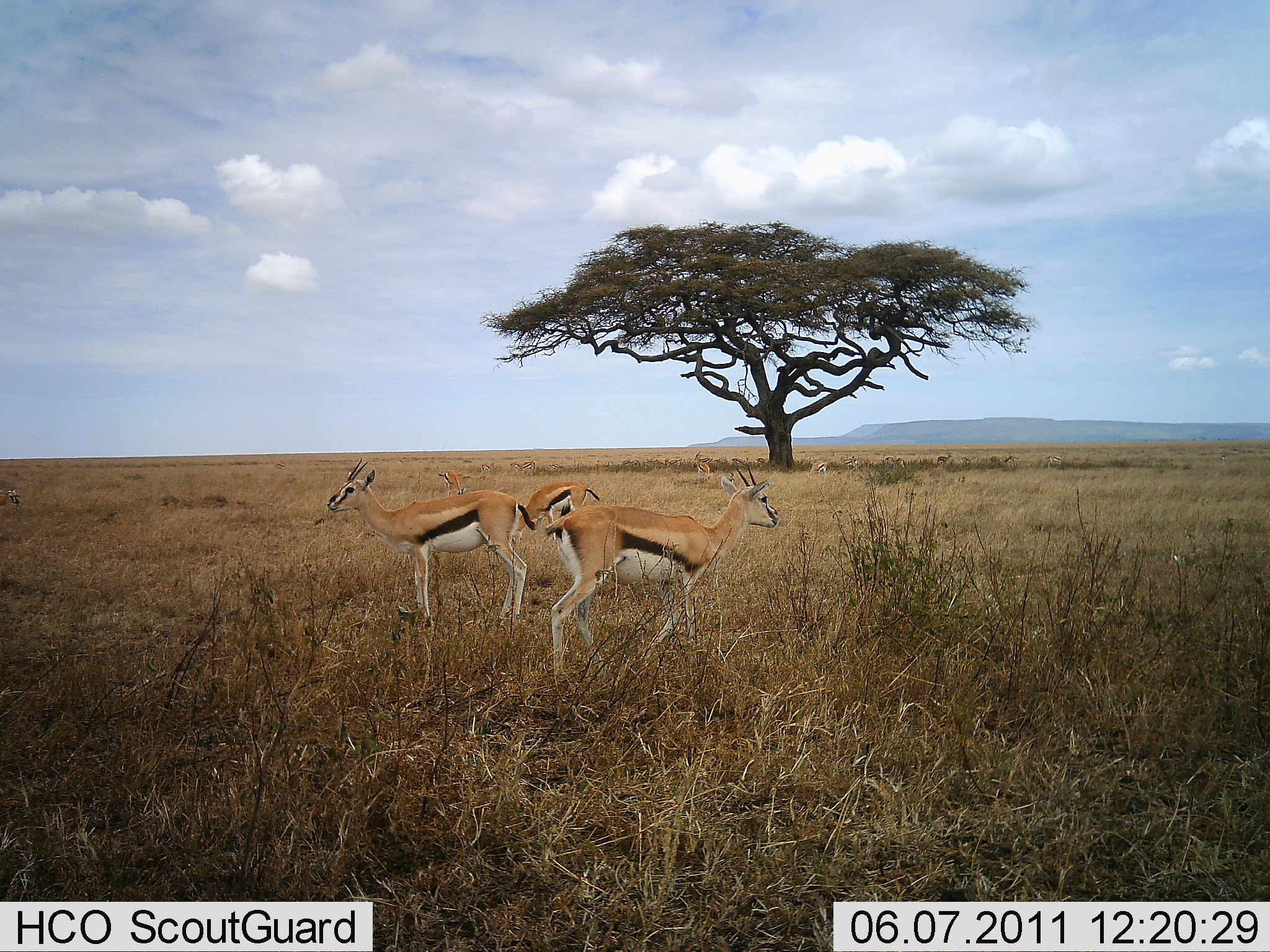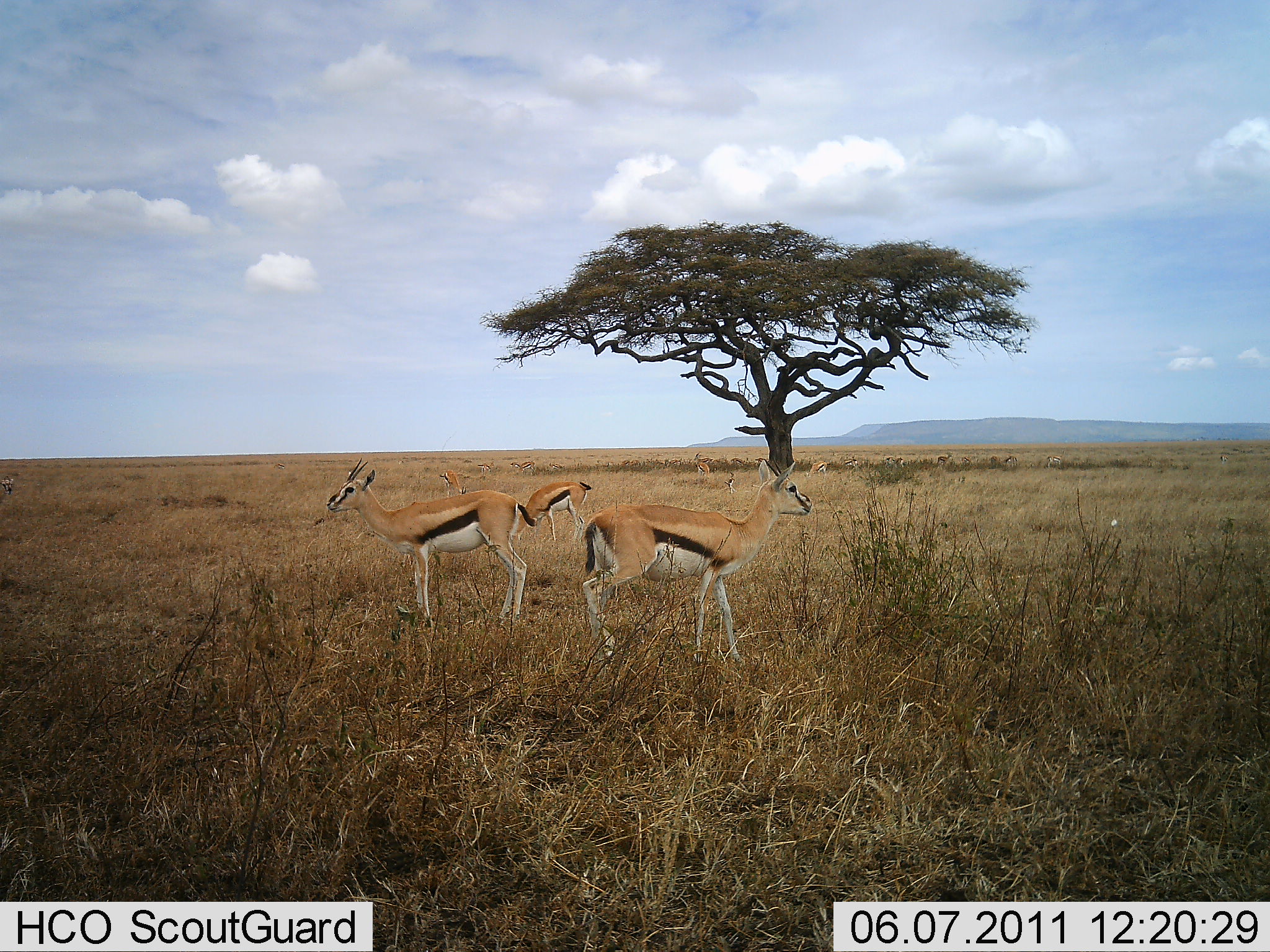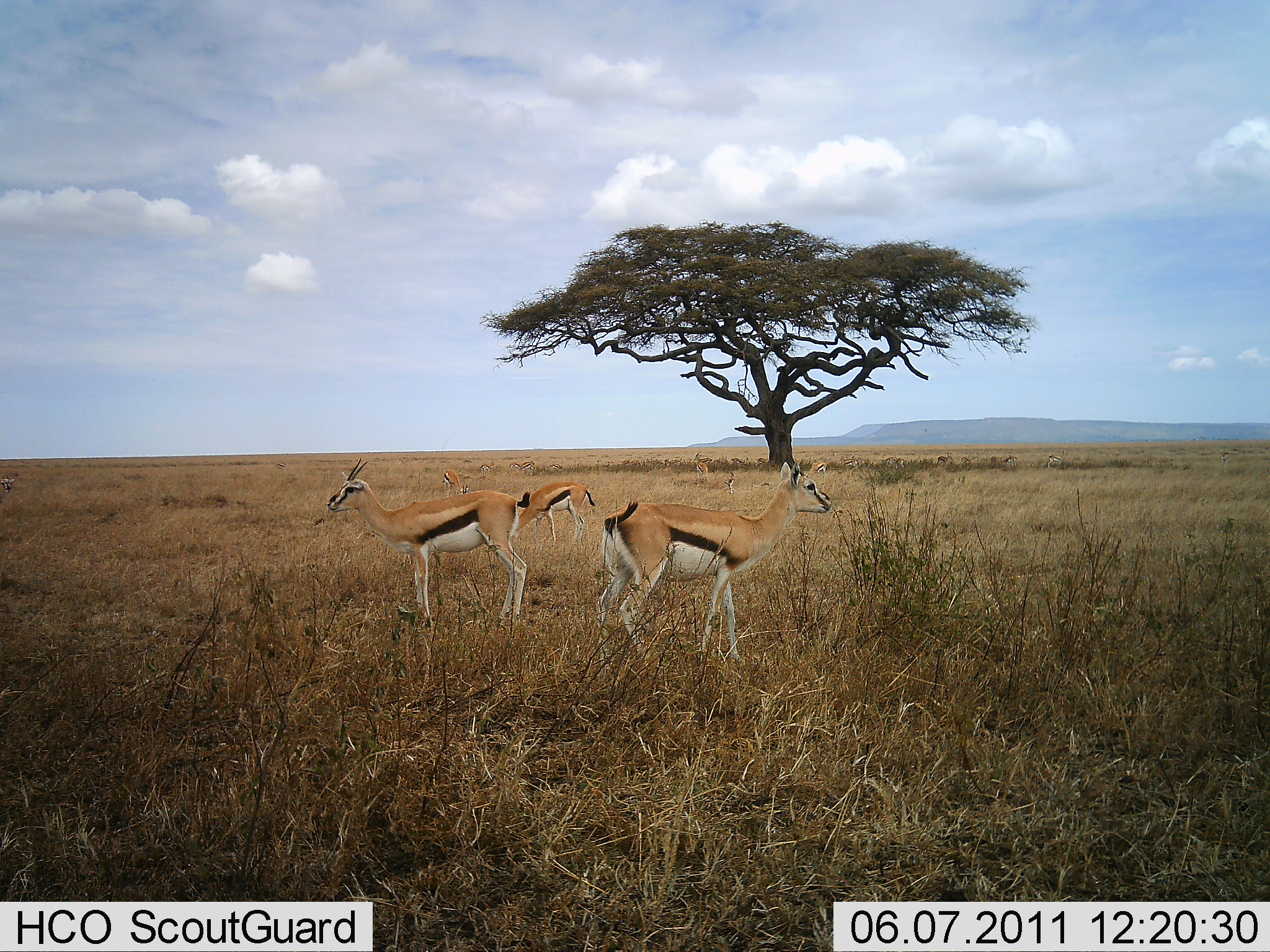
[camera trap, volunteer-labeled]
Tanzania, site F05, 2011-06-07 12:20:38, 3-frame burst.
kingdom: Animalia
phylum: Chordata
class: Mammalia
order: Artiodactyla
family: Bovidae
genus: Eudorcas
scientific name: Eudorcas thomsonii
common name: thomson's gazelle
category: gazellethomsons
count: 3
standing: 100%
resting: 13%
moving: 40%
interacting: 0%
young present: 0%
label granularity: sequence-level